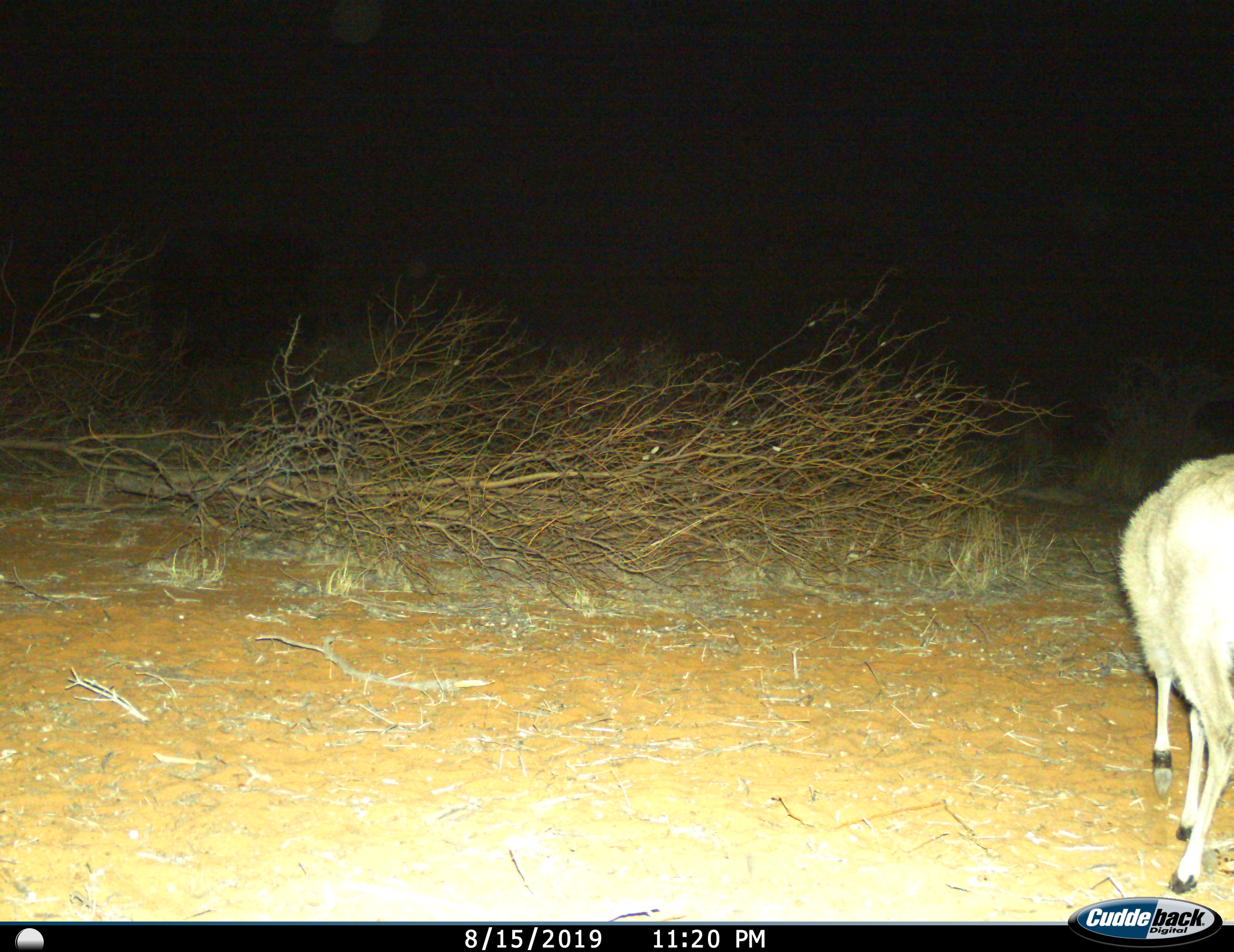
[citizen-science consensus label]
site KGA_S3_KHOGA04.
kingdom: Animalia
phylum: Chordata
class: Mammalia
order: Artiodactyla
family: Bovidae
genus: Sylvicapra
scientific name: Sylvicapra grimmia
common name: common duiker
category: duikercommongrey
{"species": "duikercommongrey (common duiker) (Sylvicapra grimmia)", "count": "1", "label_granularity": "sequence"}